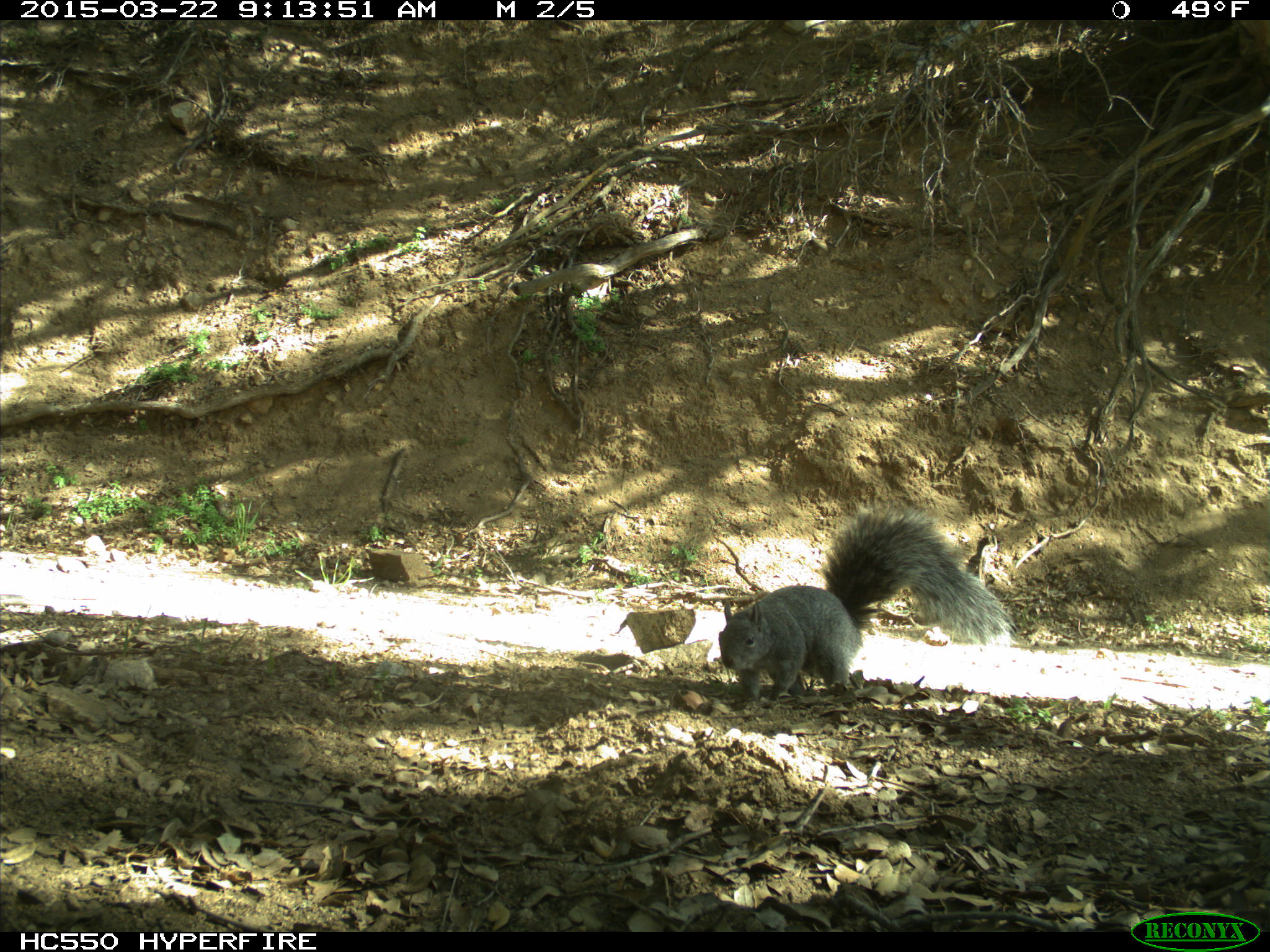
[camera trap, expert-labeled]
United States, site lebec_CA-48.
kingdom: Animalia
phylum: Chordata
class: Mammalia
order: Rodentia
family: Sciuridae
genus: Sciurus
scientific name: Sciurus carolinensis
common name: eastern gray squirrel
Sciurus carolinensis (eastern gray squirrel).